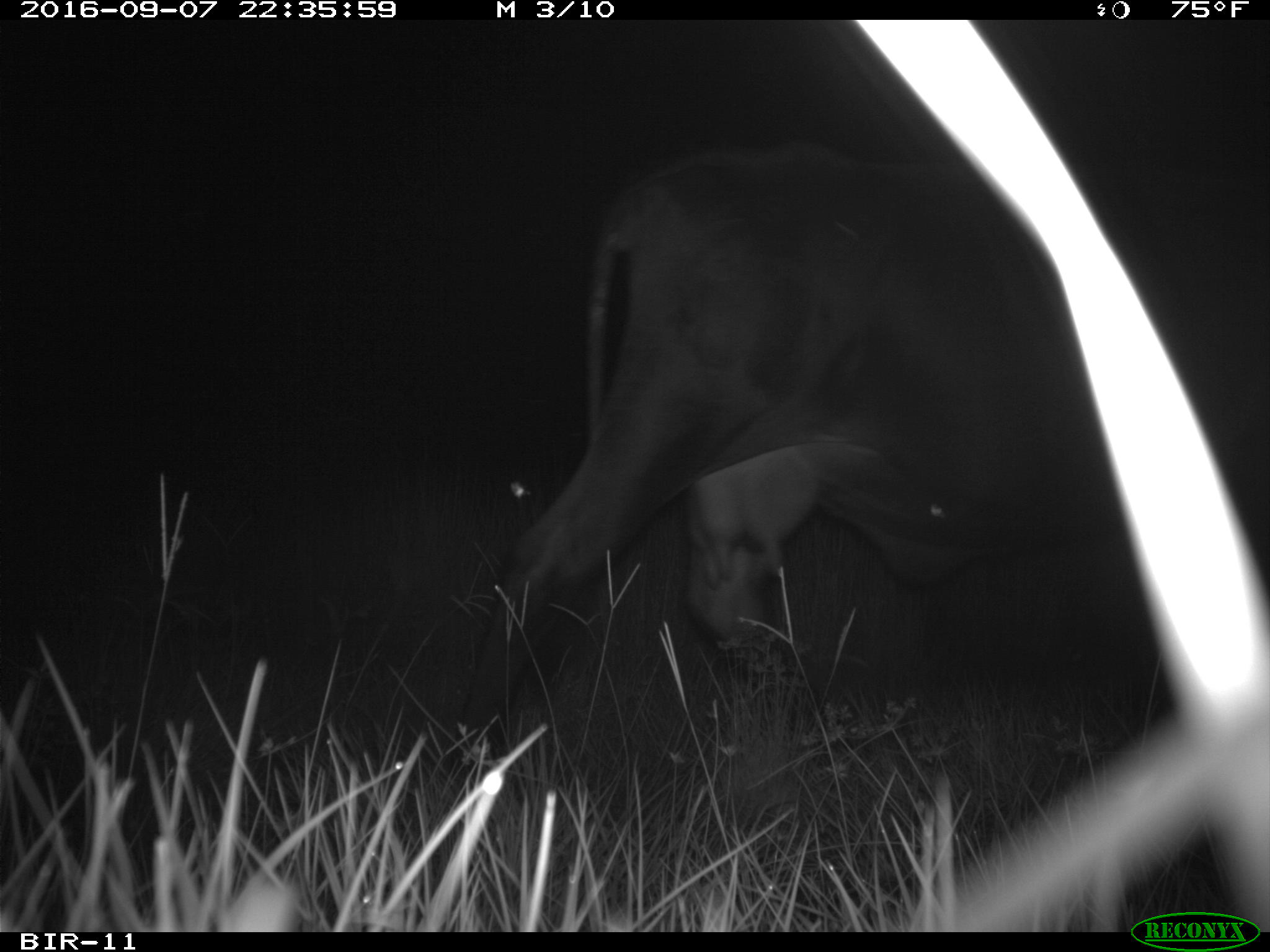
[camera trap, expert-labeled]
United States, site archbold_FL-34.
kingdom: Animalia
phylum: Chordata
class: Mammalia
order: Artiodactyla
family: Bovidae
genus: Bos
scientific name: Bos taurus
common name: domestic cow